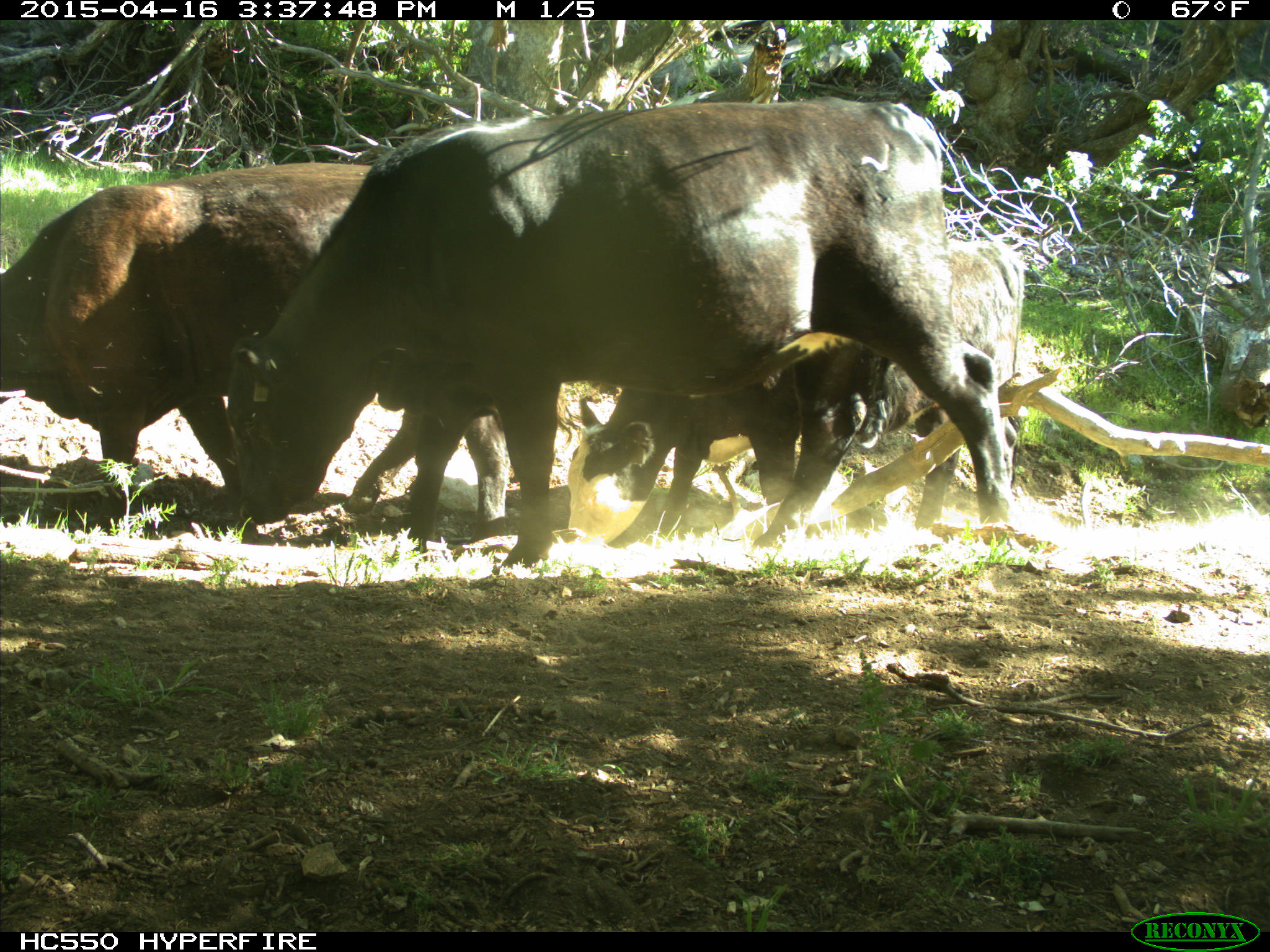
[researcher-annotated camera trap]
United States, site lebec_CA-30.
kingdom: Animalia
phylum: Chordata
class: Mammalia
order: Artiodactyla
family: Bovidae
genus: Bos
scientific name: Bos taurus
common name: domestic cow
Bos taurus (domestic cow).